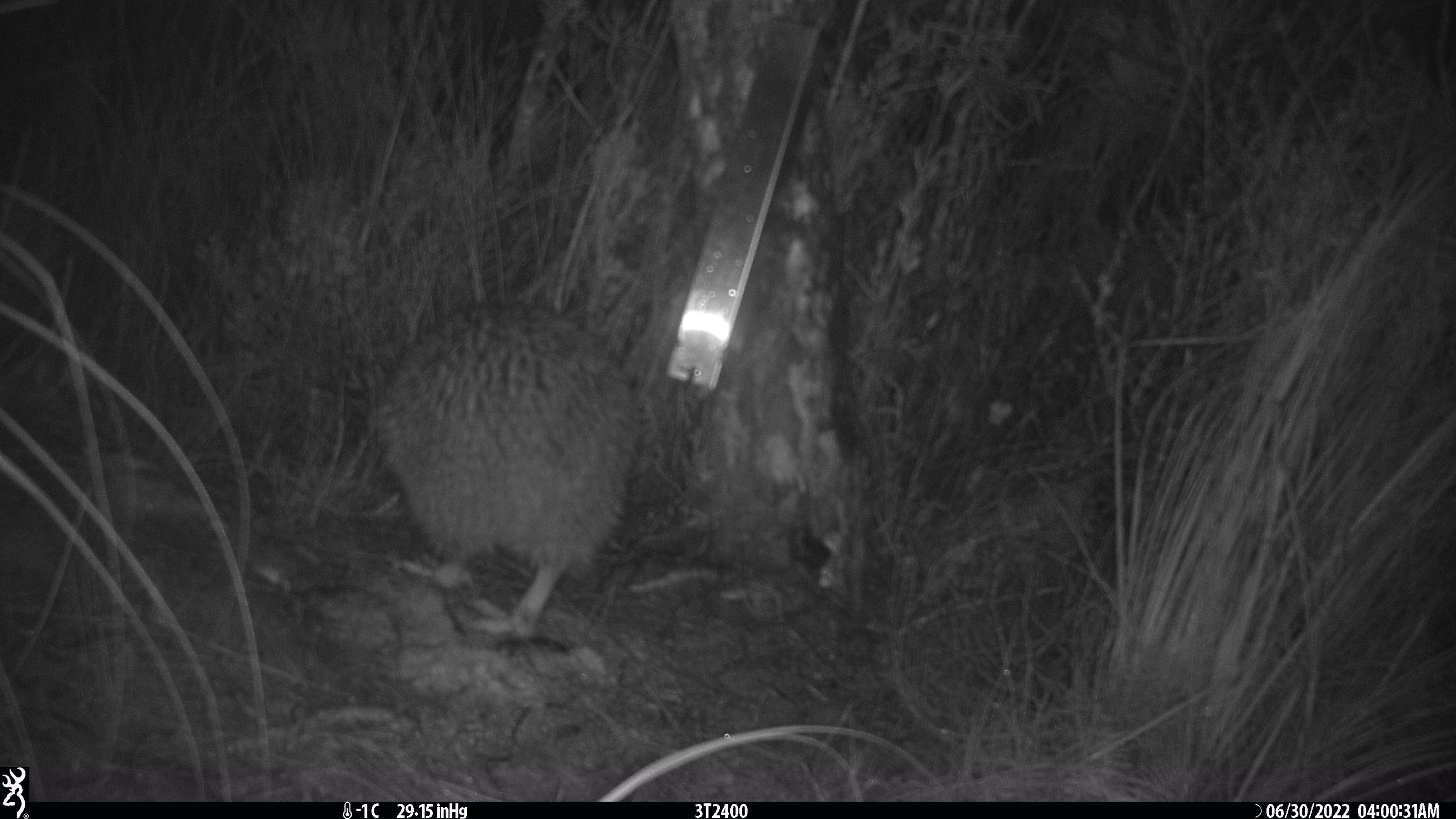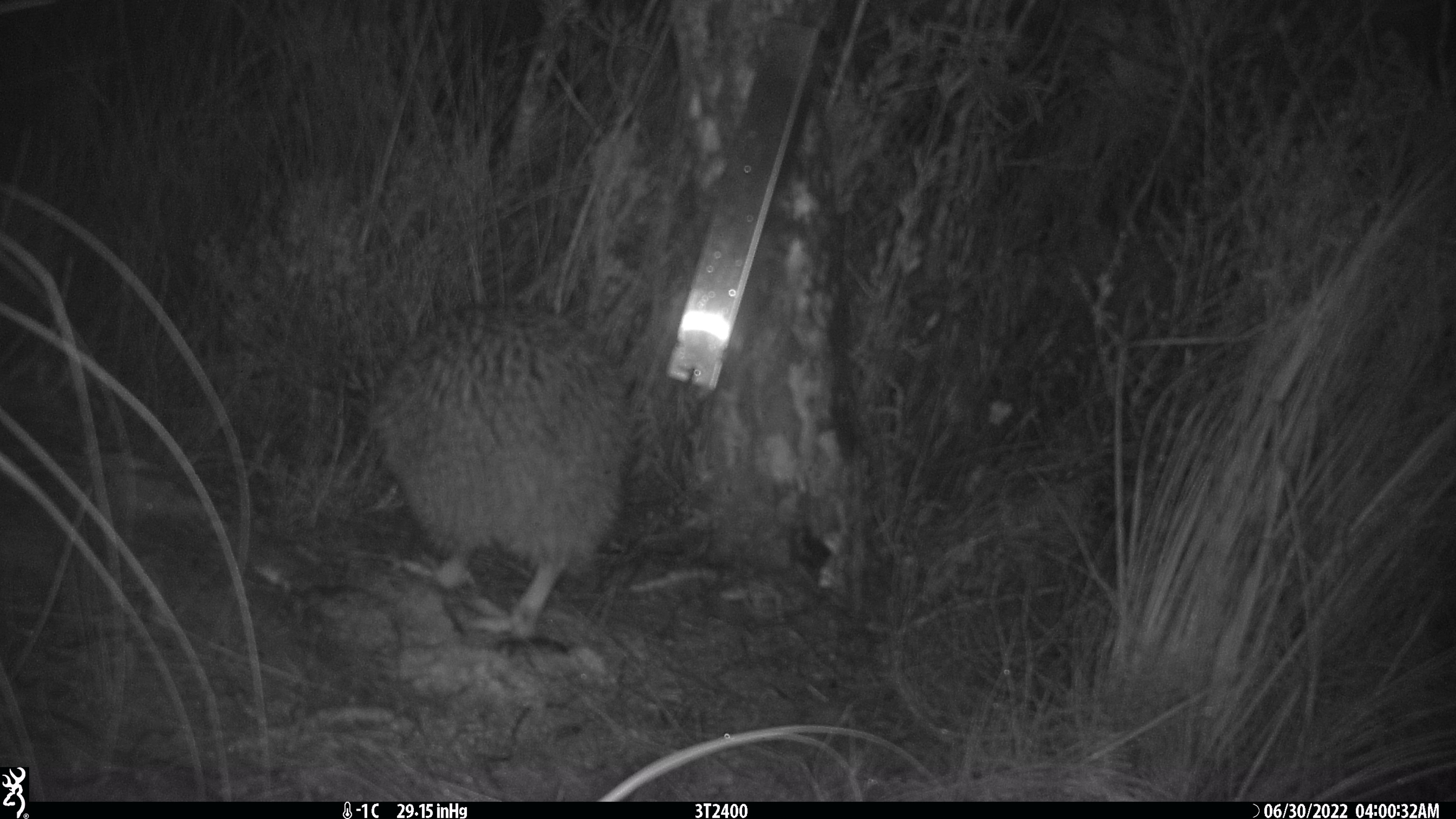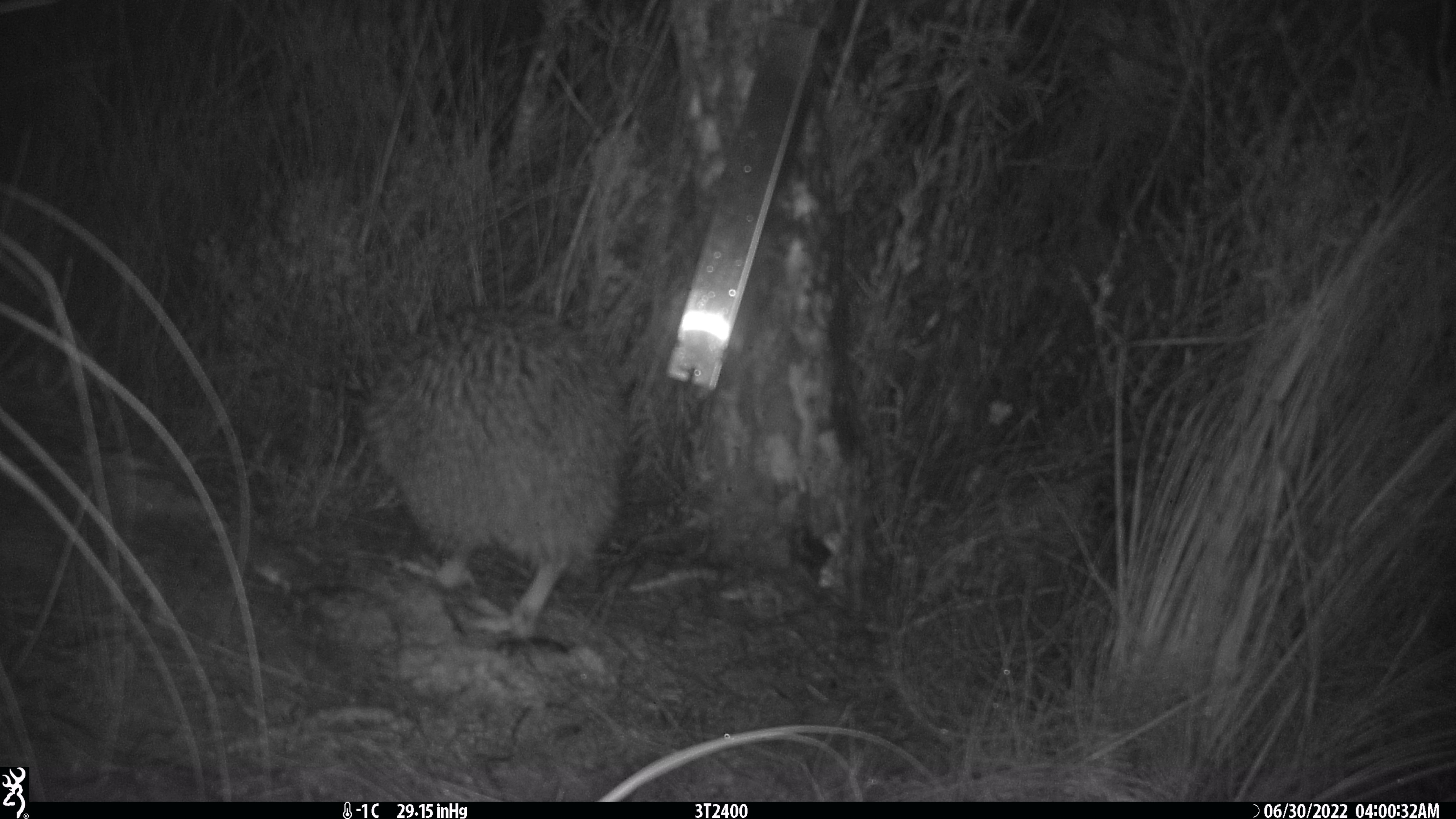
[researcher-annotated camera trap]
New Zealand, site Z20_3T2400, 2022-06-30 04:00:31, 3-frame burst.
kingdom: Animalia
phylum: Chordata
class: Aves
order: Apterygiformes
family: Apterygidae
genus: Apteryx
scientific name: Apteryx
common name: kiwi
Kiwi (Apteryx).